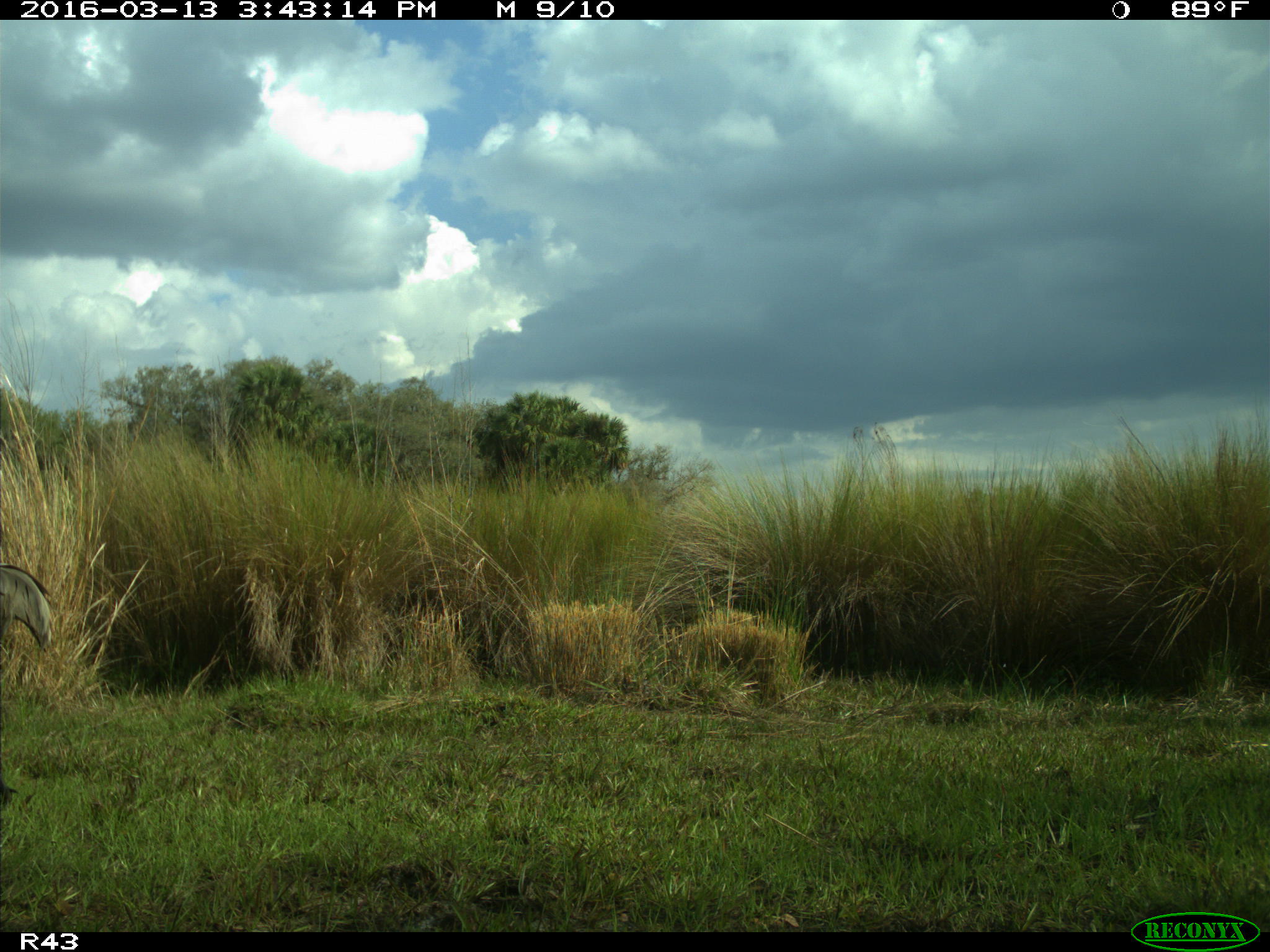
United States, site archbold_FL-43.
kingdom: Animalia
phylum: Chordata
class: Aves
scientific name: Aves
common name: birds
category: unidentified bird